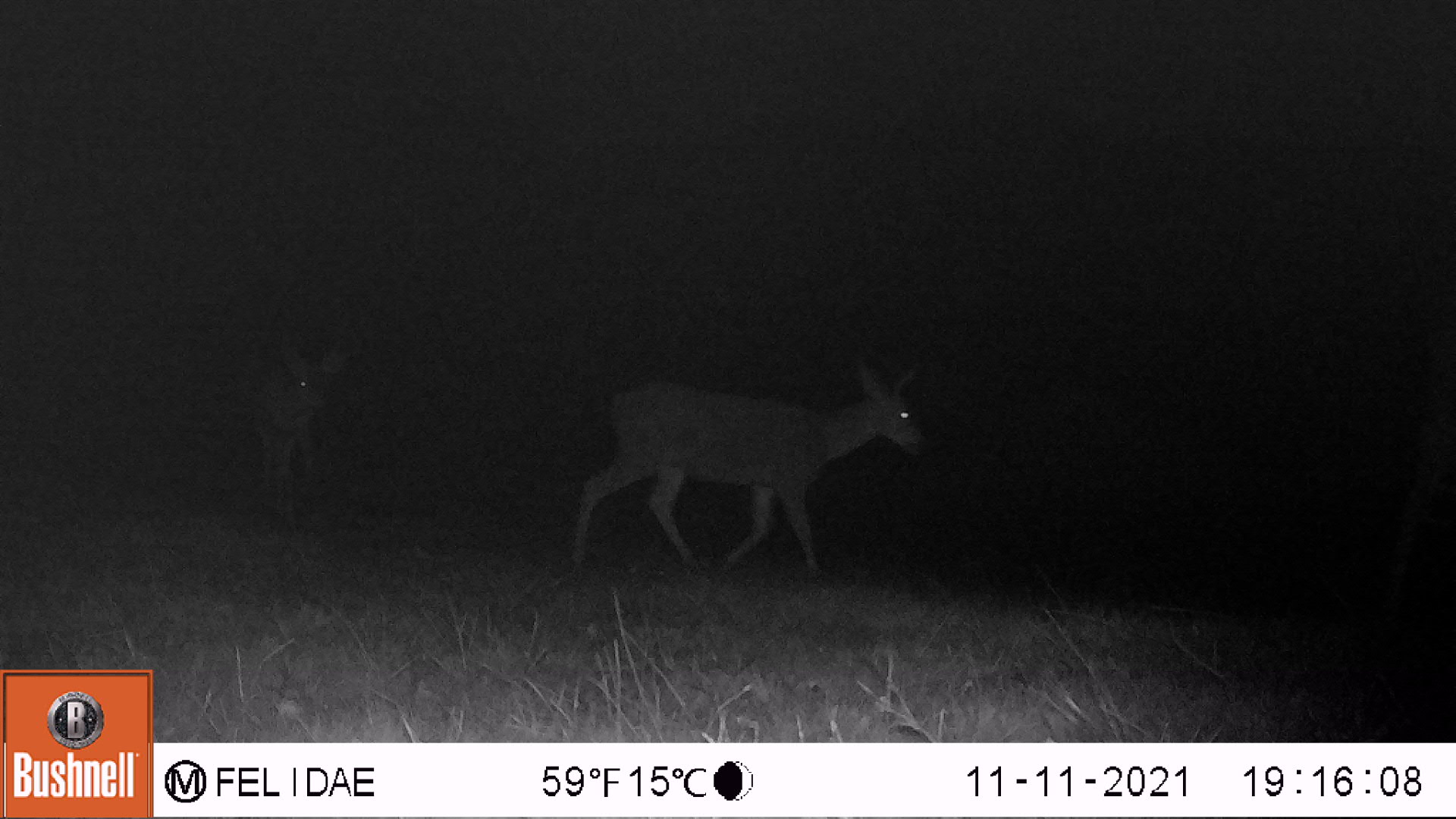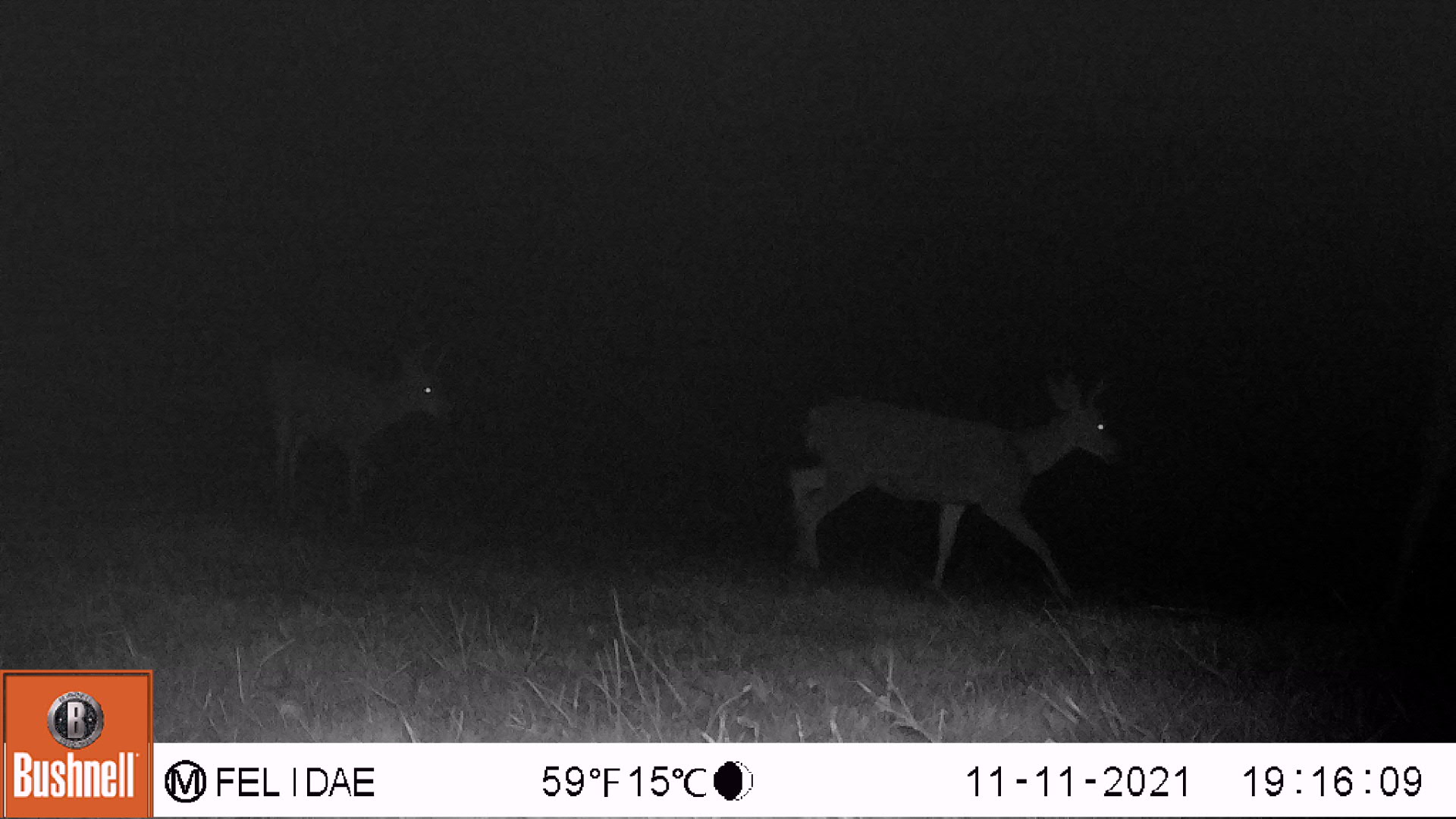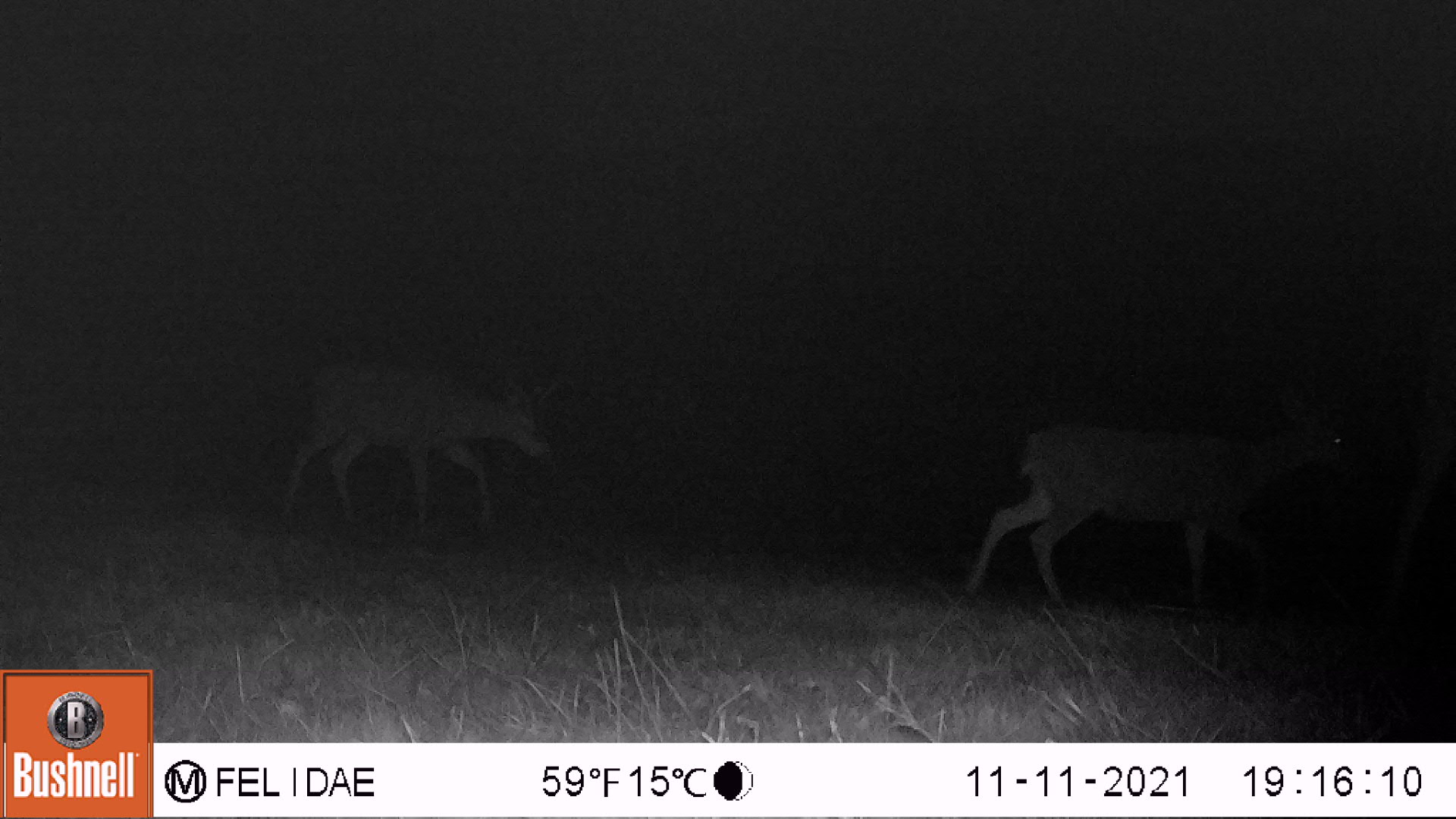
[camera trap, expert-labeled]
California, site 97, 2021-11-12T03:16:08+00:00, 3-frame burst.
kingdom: Animalia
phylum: Chordata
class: Mammalia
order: Artiodactyla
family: Cervidae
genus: Odocoileus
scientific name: Odocoileus hemionus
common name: mule deer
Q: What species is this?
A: Mule deer (Odocoileus hemionus).